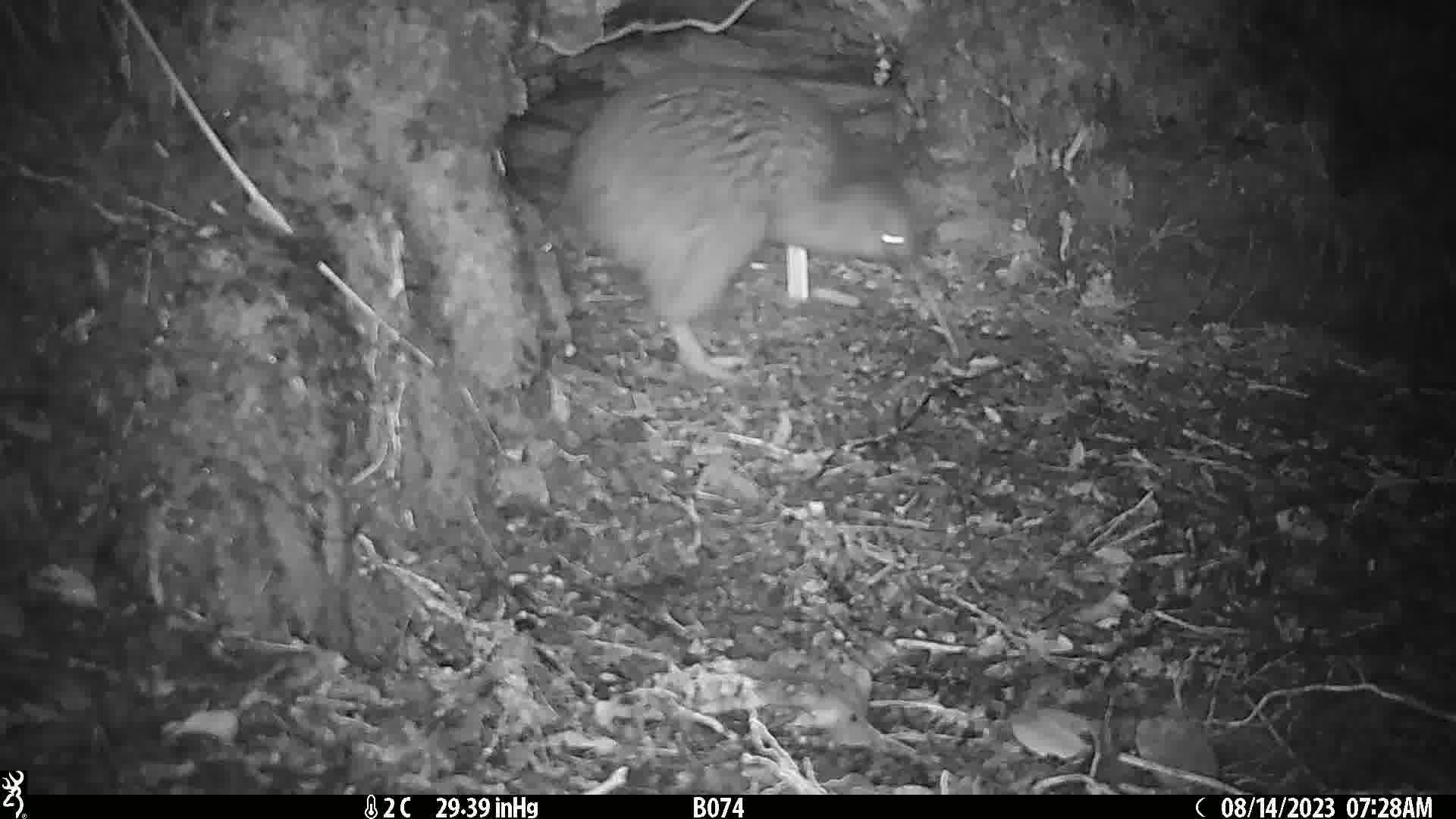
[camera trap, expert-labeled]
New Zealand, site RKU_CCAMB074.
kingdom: Animalia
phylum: Chordata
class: Aves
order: Apterygiformes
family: Apterygidae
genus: Apteryx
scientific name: Apteryx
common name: kiwi